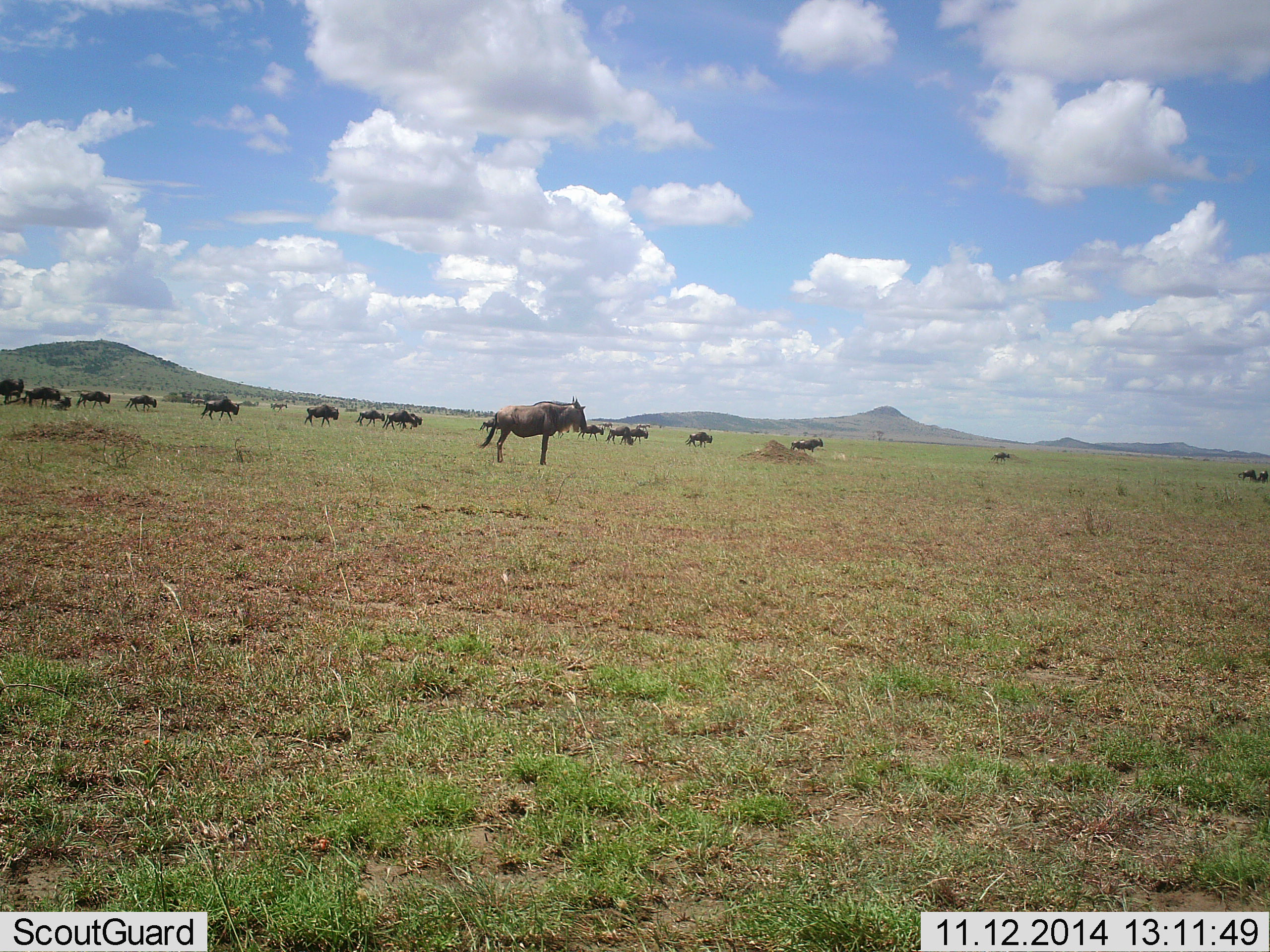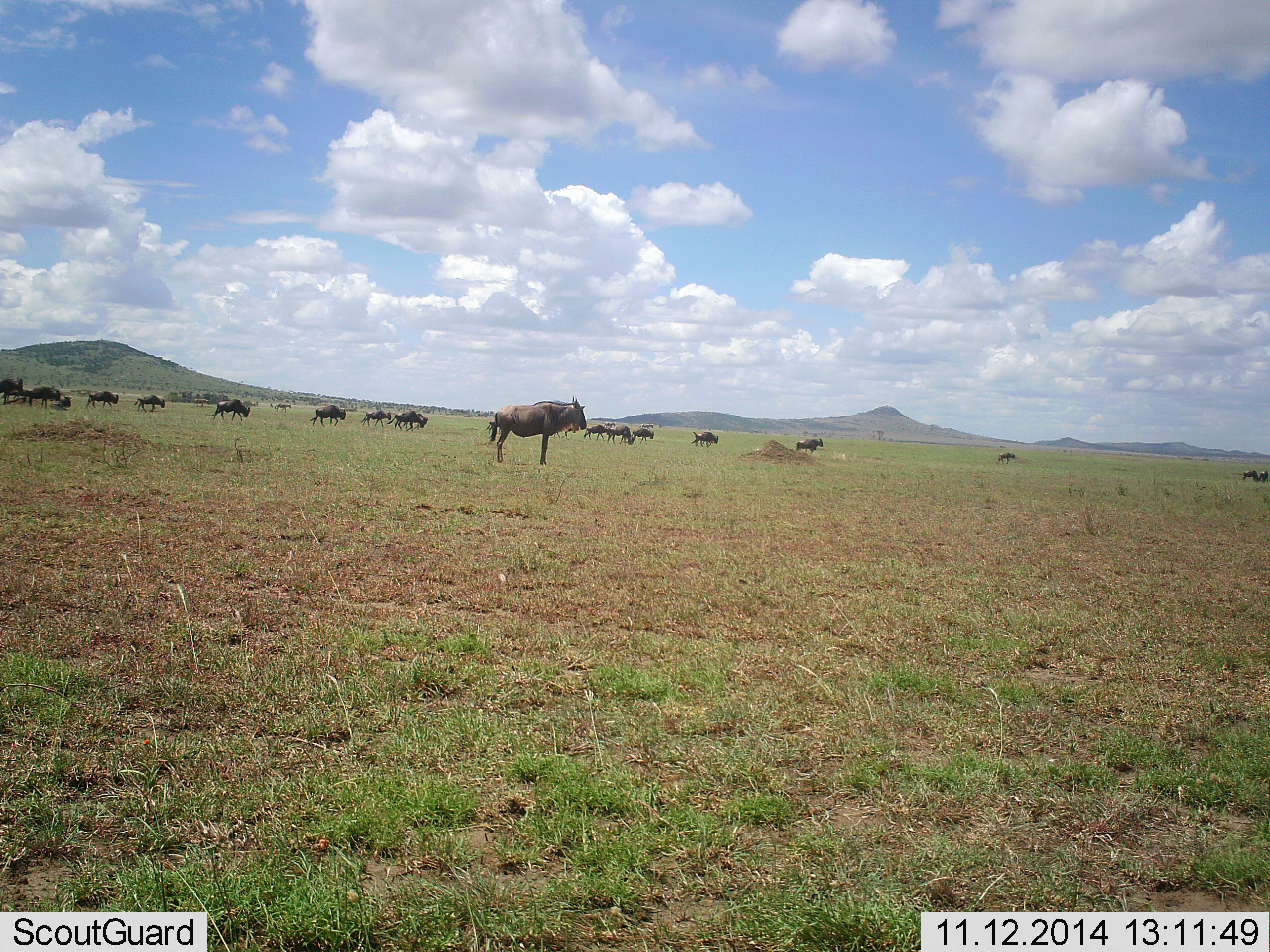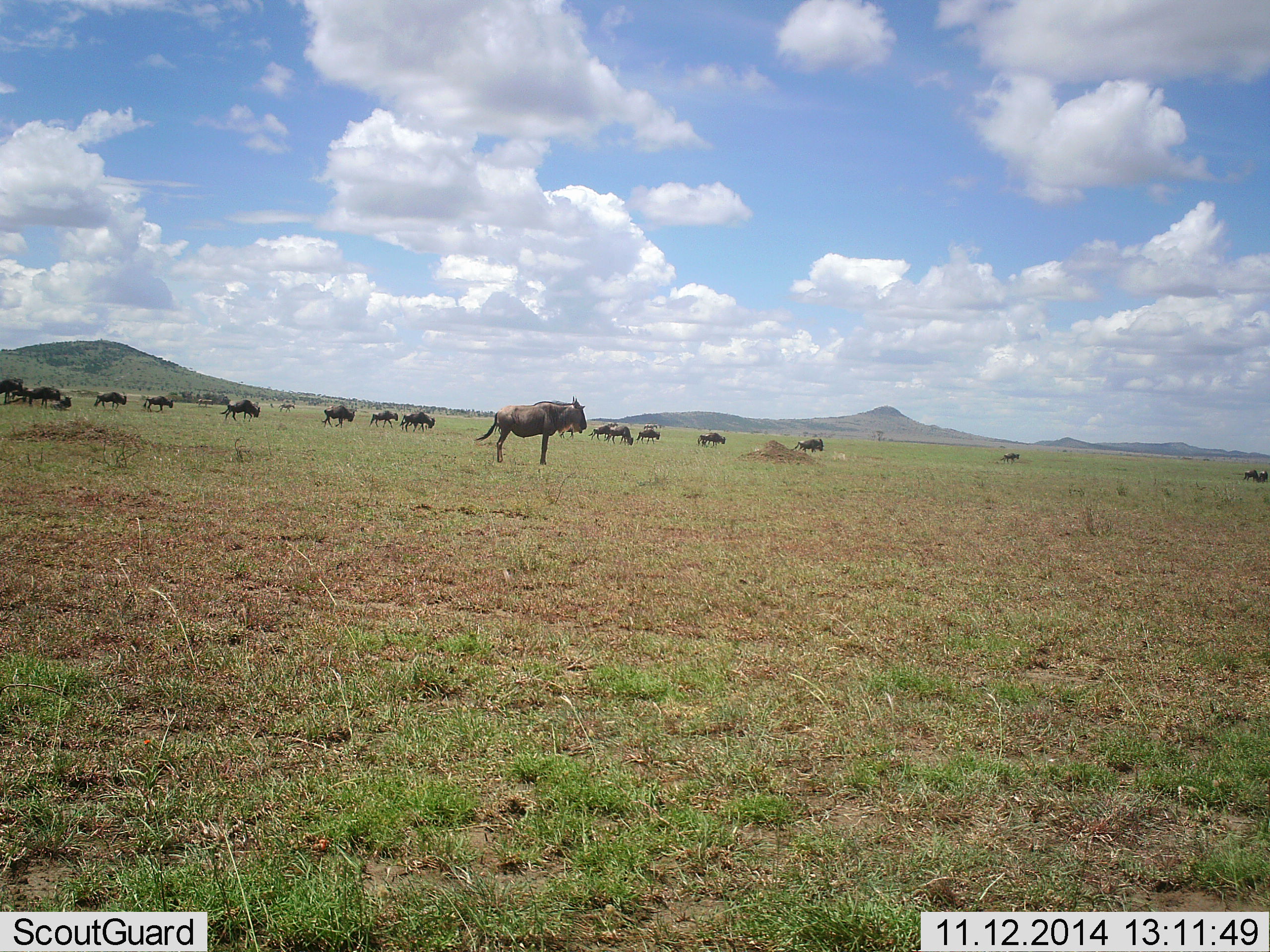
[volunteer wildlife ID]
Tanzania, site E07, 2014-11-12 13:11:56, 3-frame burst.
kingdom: Animalia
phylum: Chordata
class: Mammalia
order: Artiodactyla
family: Bovidae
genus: Connochaetes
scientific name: Connochaetes taurinus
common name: blue wildebeest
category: wildebeest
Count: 11-50.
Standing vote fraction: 50%.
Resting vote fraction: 10%.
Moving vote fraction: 90%.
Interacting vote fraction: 0%.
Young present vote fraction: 0%.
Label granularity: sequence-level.